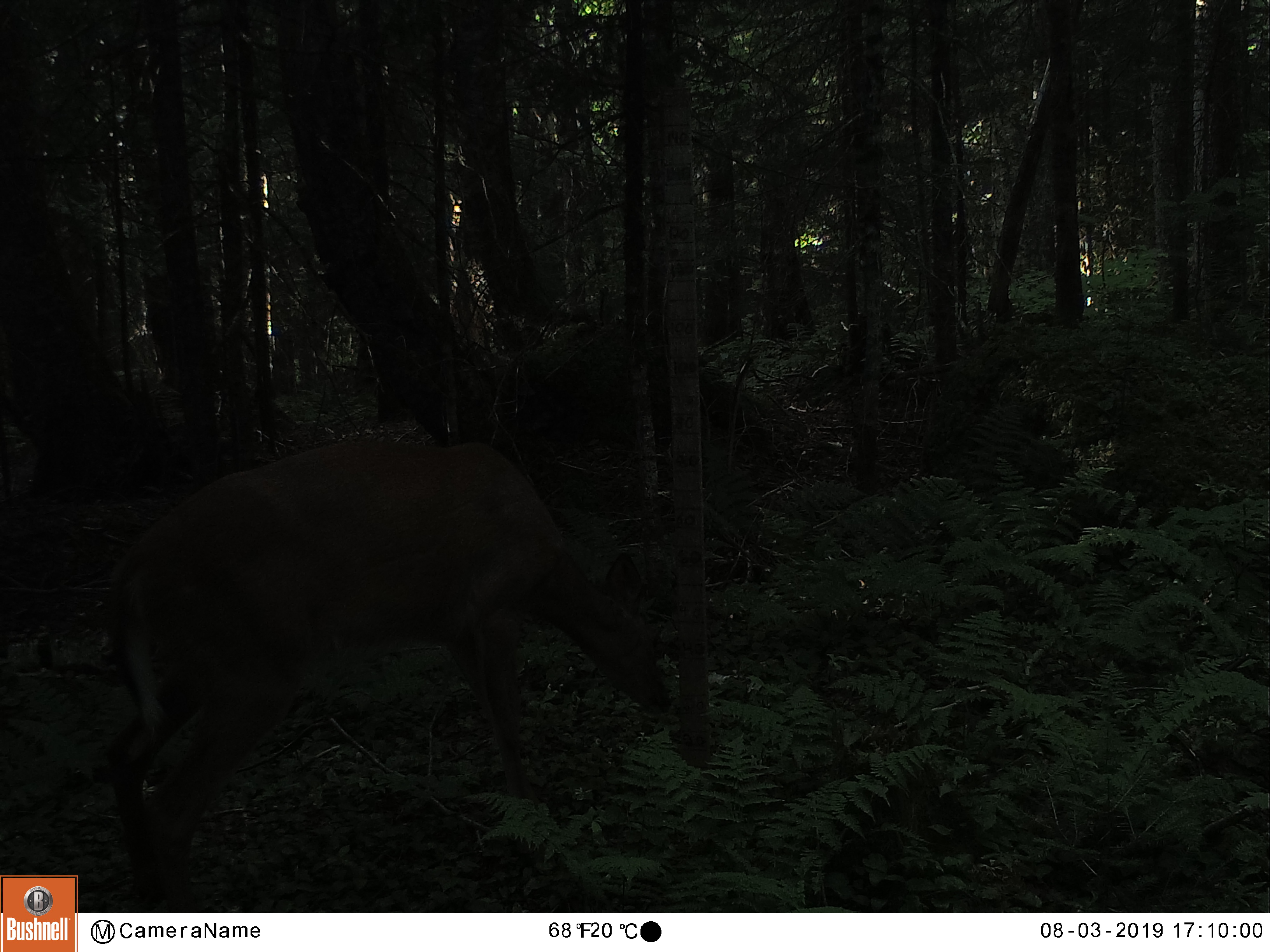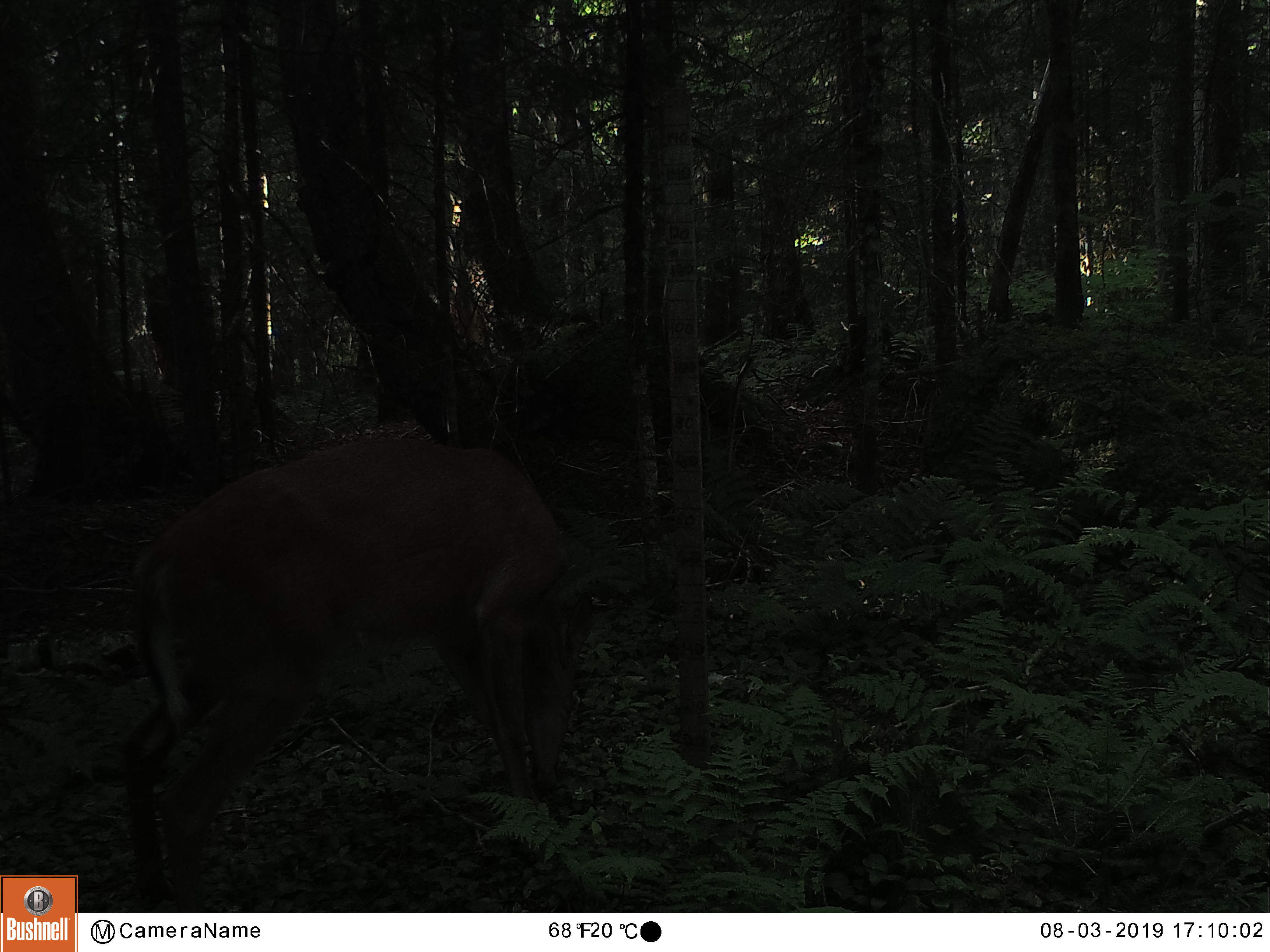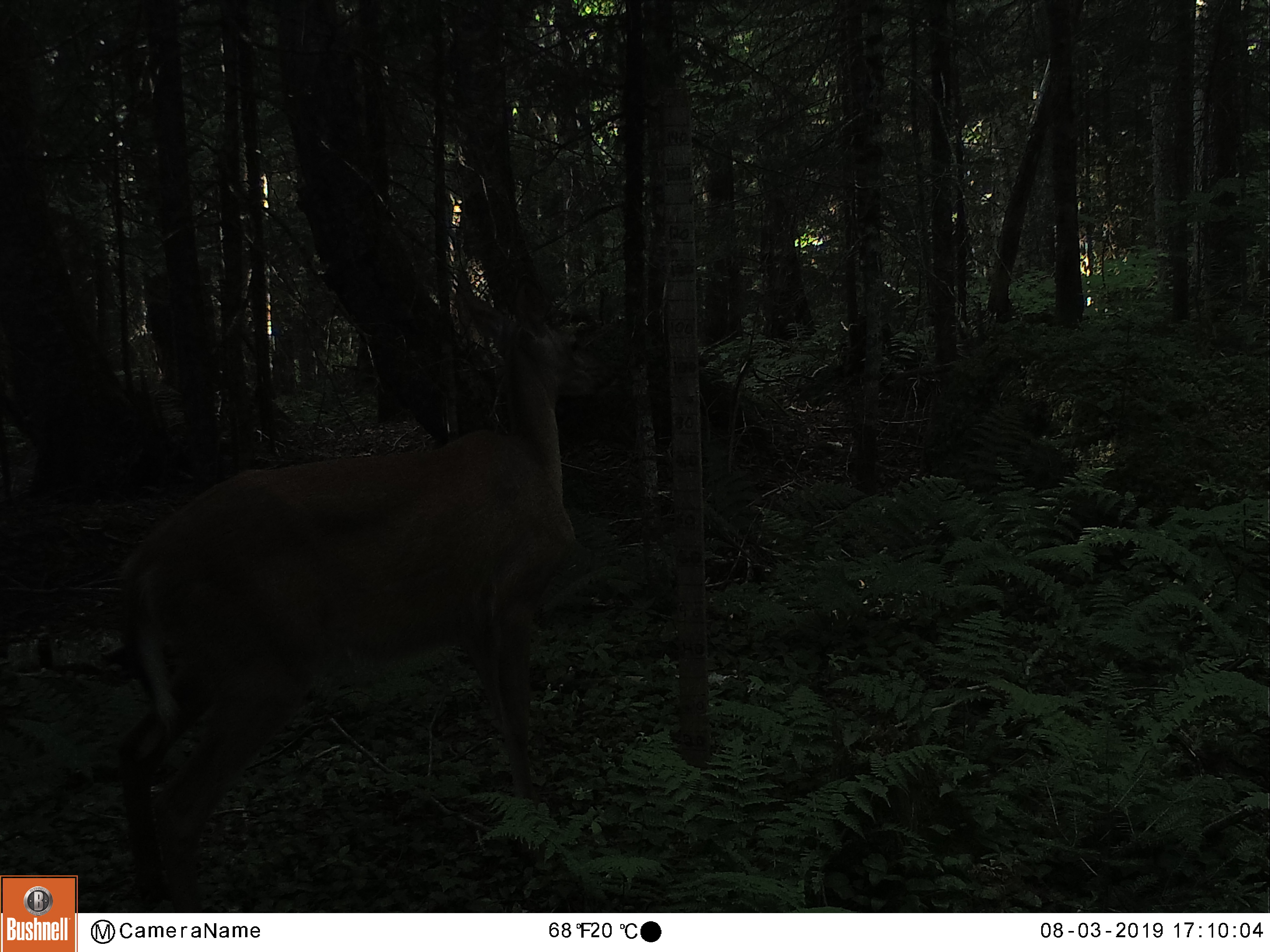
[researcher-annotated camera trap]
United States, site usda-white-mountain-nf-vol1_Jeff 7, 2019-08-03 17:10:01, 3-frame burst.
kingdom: Animalia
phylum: Chordata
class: Mammalia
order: Artiodactyla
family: Cervidae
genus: Odocoileus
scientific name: Odocoileus virginianus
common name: white-tailed deer